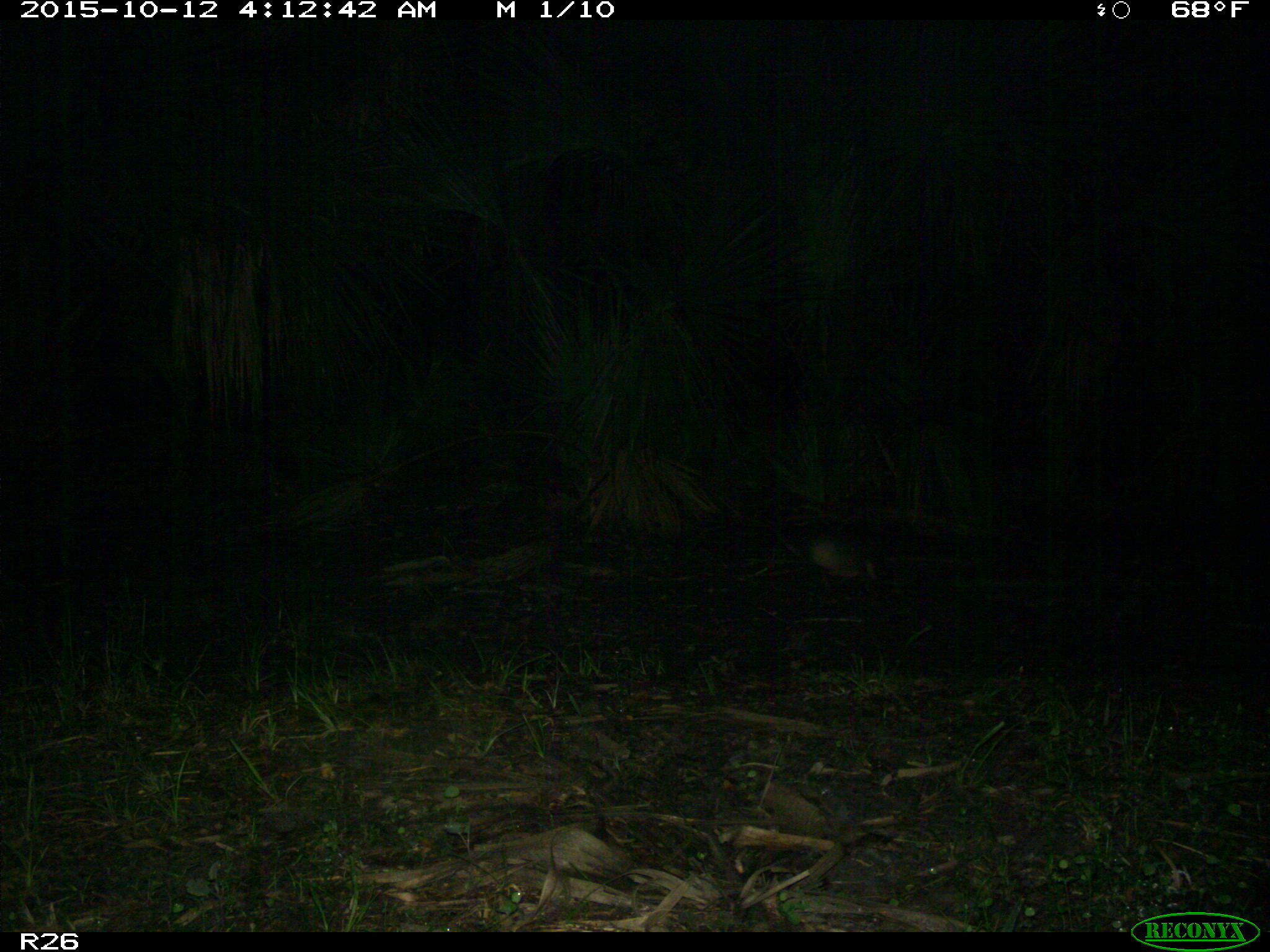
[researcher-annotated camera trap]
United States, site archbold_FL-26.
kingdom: Animalia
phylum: Chordata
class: Mammalia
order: Cingulata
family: Dasypodidae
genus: Dasypus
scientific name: Dasypus novemcinctus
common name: nine-banded armadillo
Dasypus novemcinctus (nine-banded armadillo).